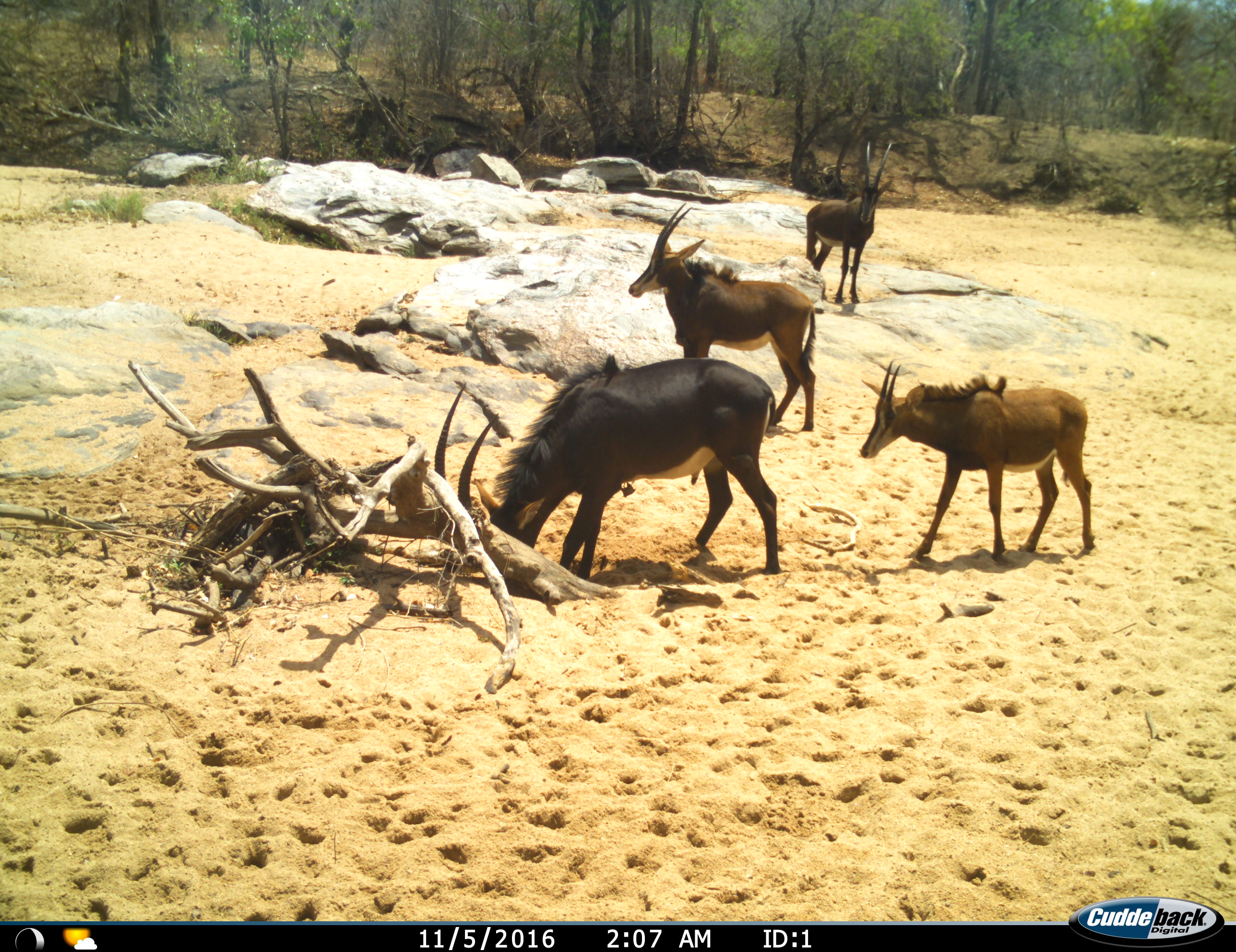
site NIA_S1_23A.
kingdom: Animalia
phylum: Chordata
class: Mammalia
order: Artiodactyla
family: Bovidae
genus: Hippotragus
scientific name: Hippotragus niger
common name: sable antelope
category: sable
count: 4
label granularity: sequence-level